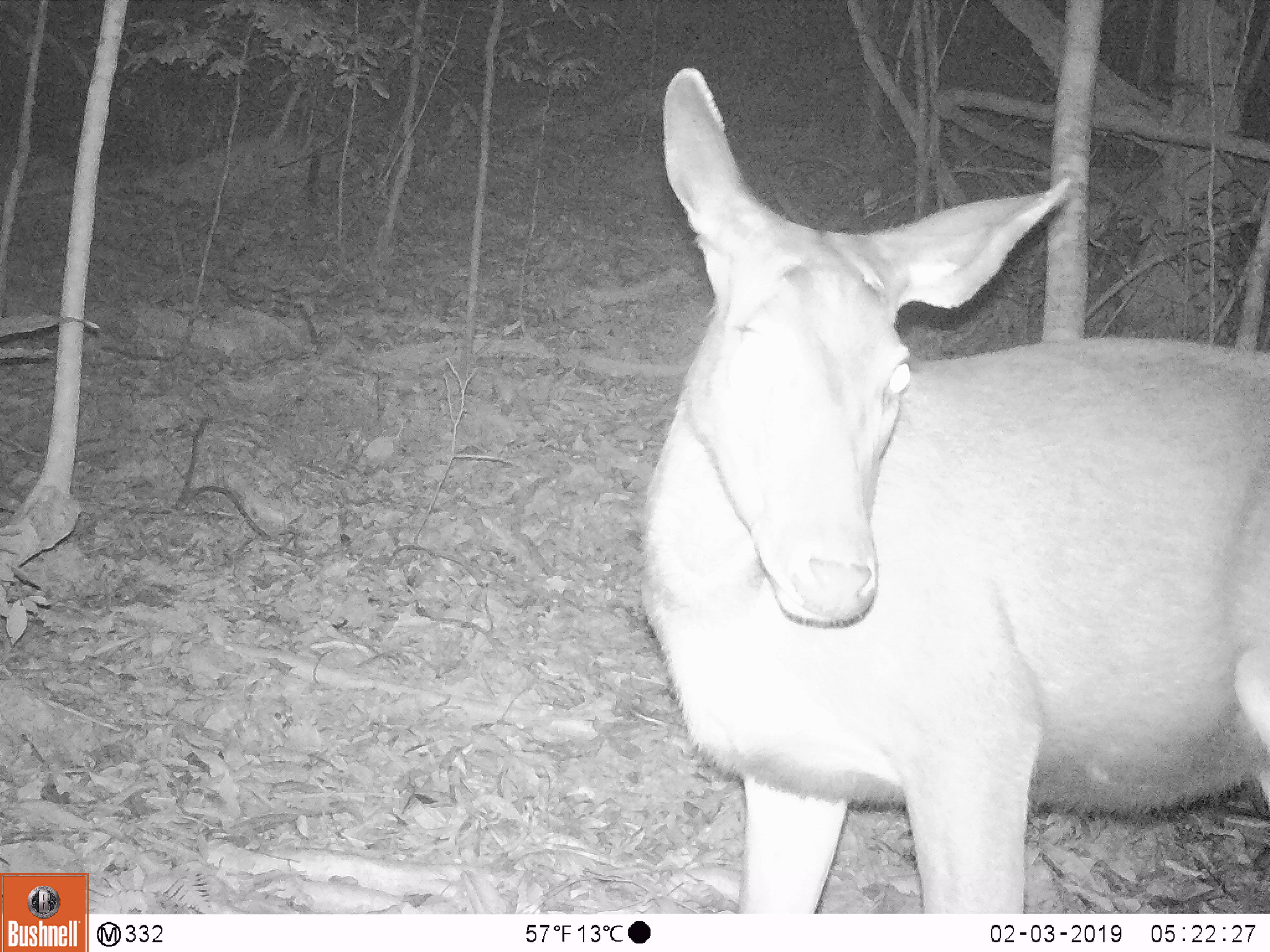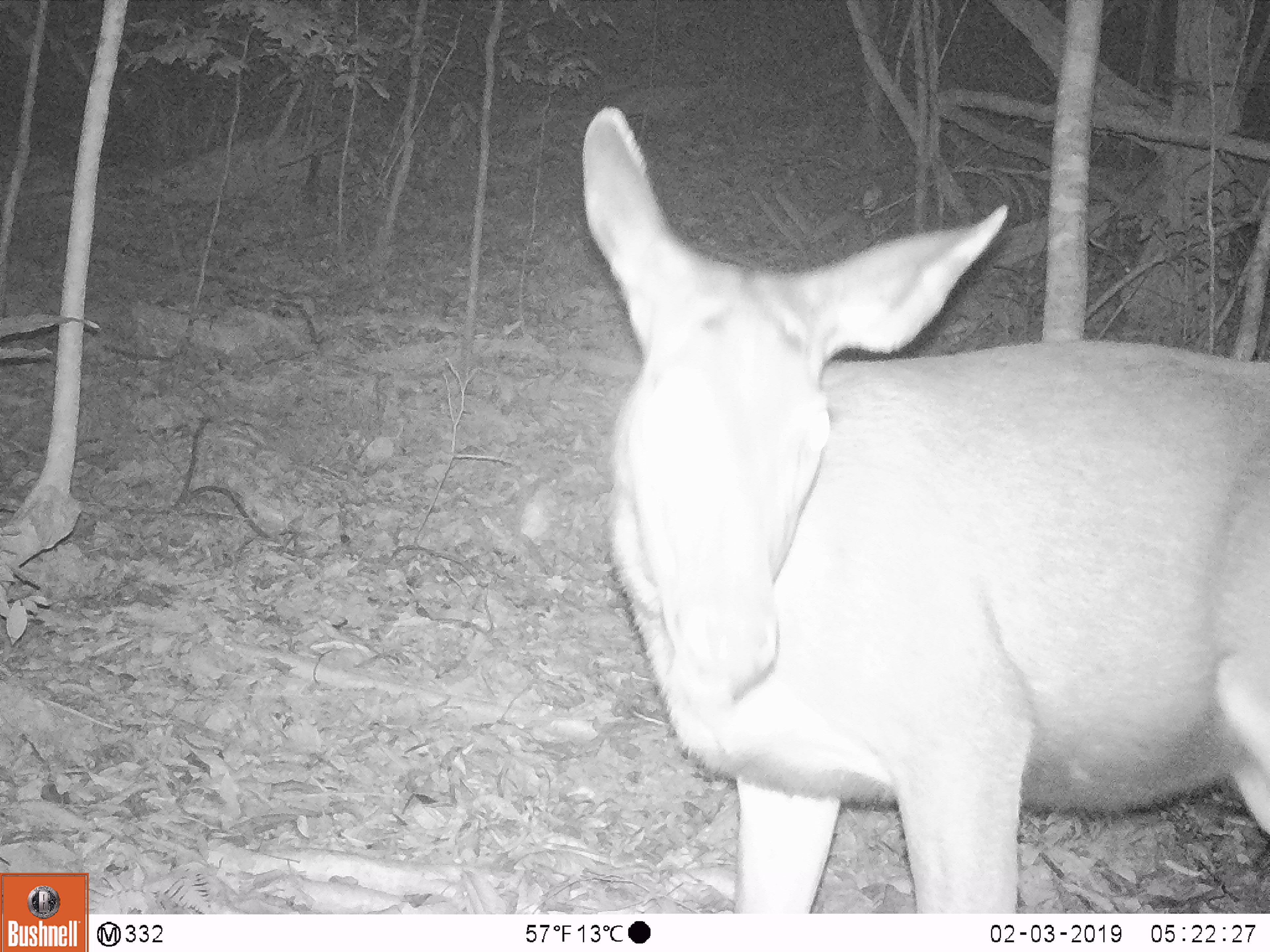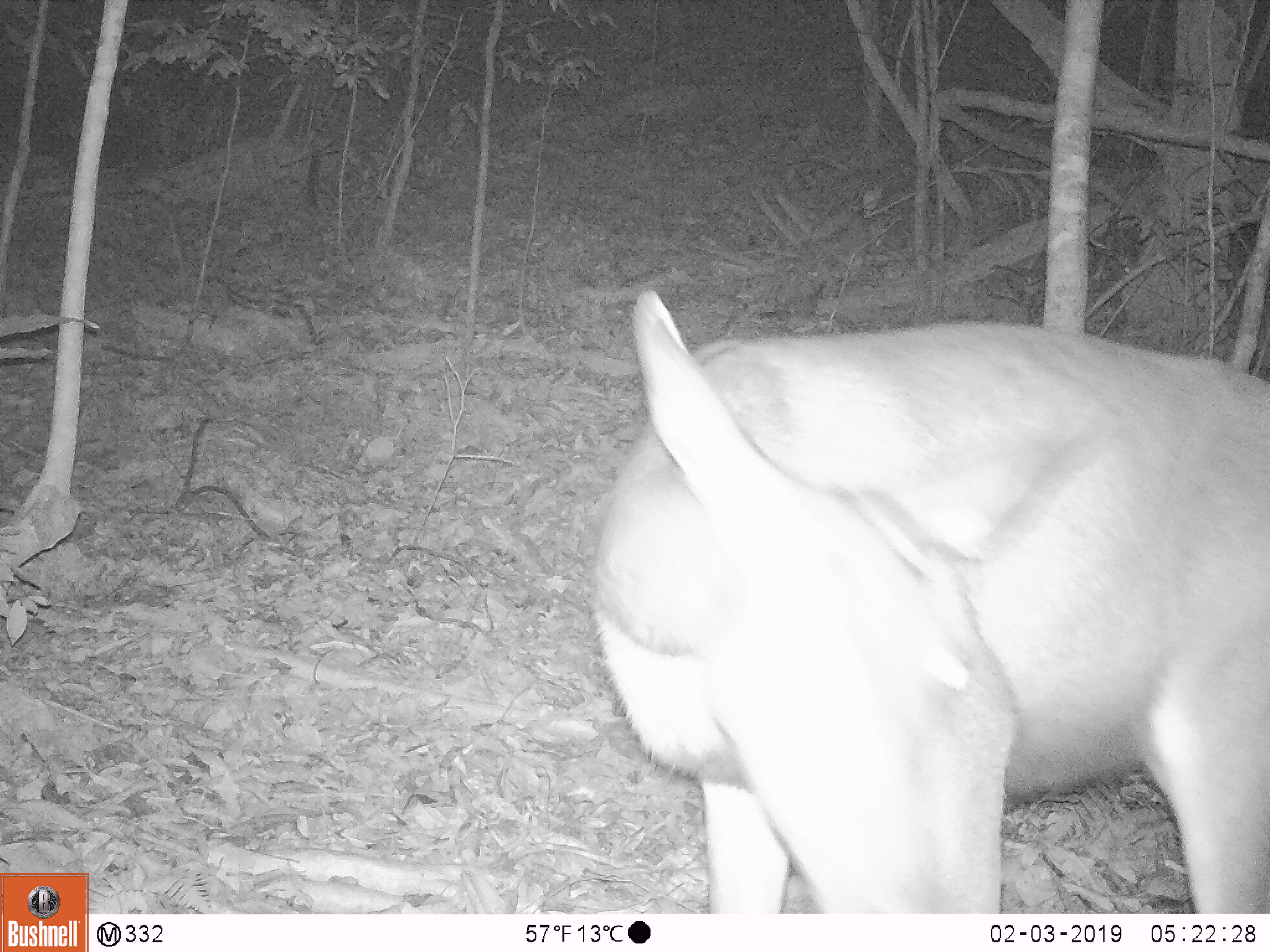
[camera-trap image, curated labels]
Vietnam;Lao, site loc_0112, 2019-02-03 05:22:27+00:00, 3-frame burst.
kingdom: Animalia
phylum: Chordata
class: Mammalia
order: Artiodactyla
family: Cervidae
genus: Rusa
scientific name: Rusa unicolor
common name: sambar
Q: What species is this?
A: Sambar (Rusa unicolor).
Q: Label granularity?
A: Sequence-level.